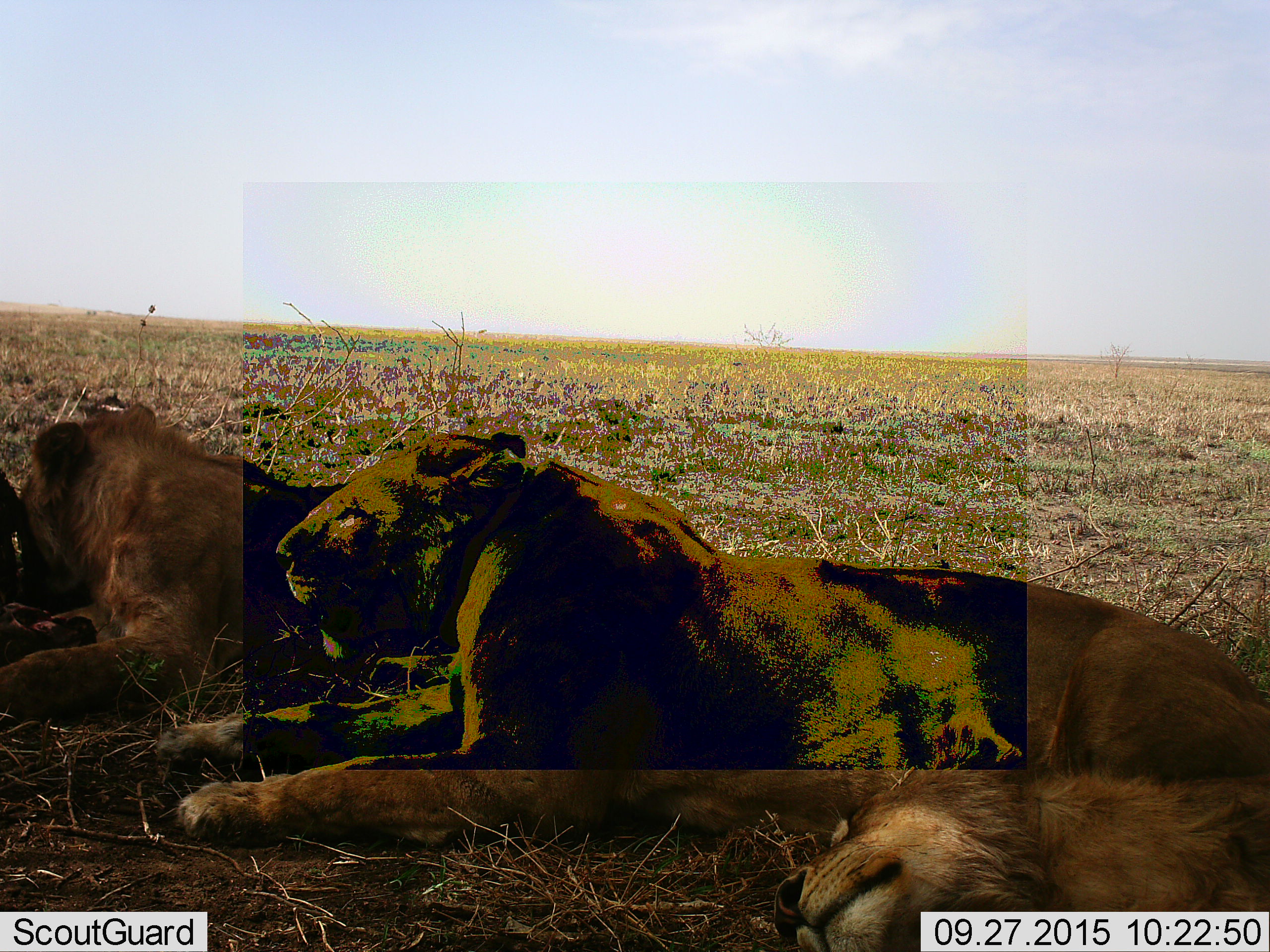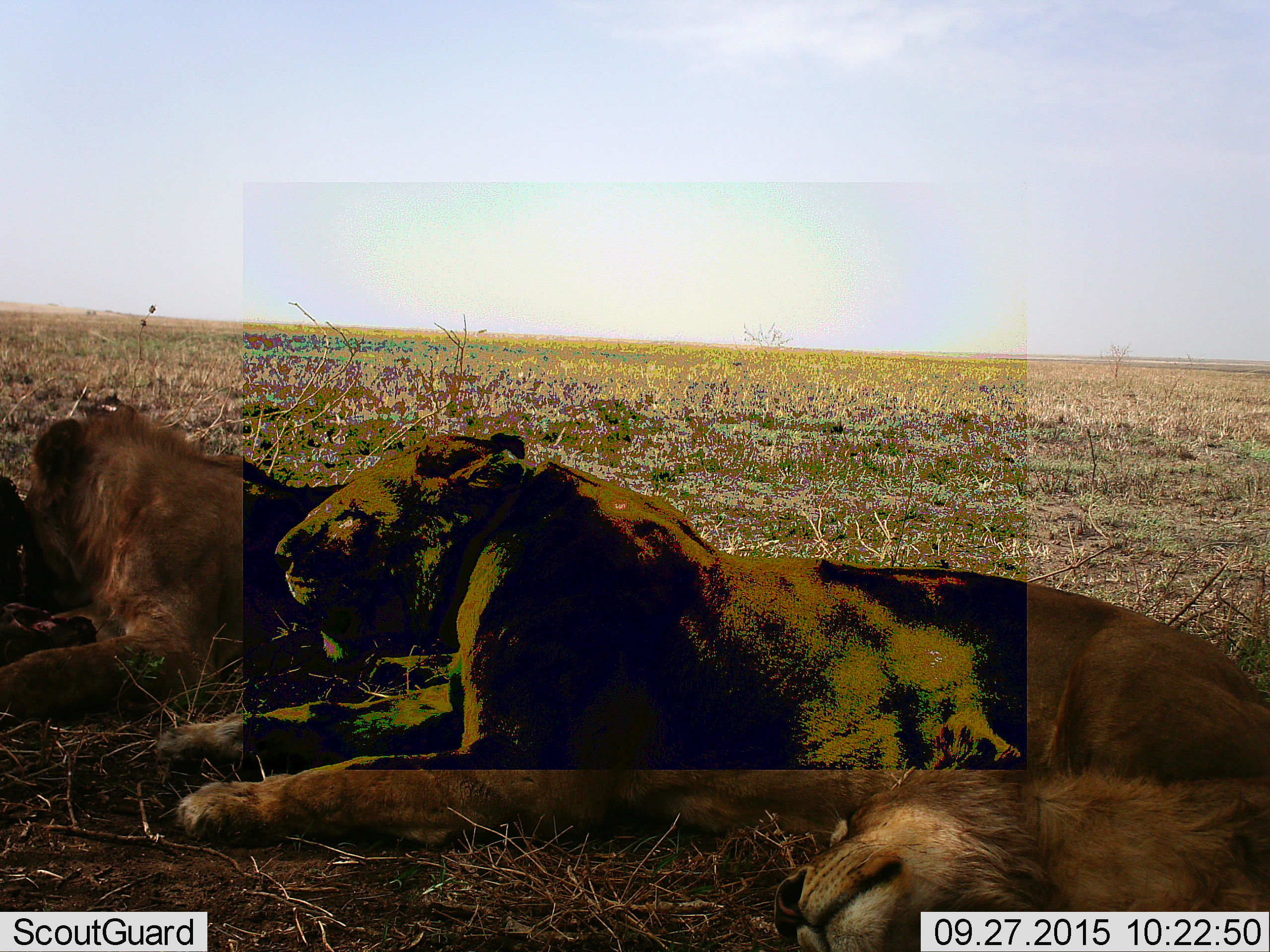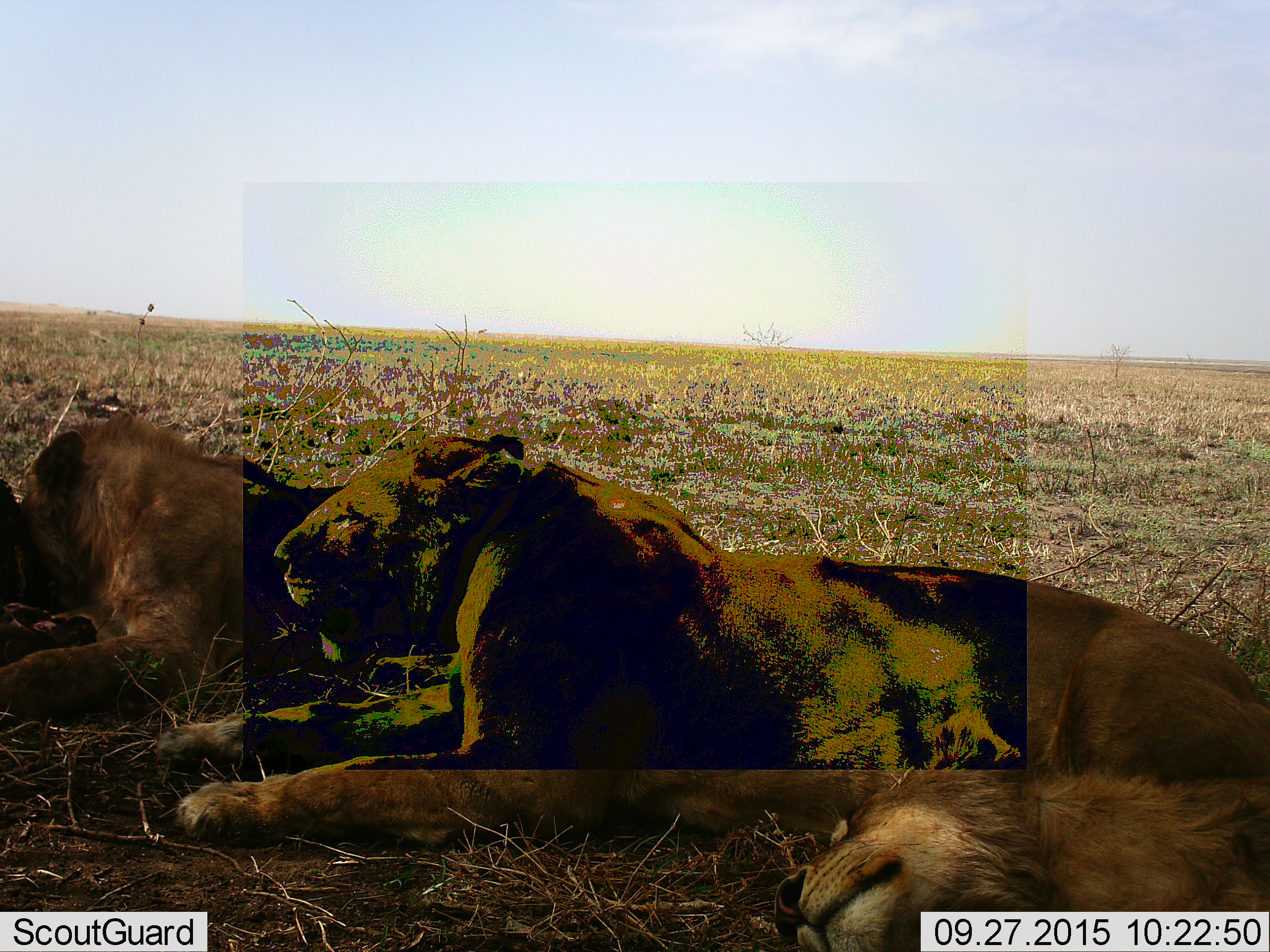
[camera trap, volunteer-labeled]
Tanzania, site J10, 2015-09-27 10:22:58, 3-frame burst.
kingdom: Animalia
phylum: Chordata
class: Mammalia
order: Carnivora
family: Felidae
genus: Panthera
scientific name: Panthera leo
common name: lion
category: lionfemale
Lionfemale (lion) (Panthera leo), count 2. Behavior (volunteer vote fractions): standing 0%, resting 100%, moving 11%, interacting 11%. Young present (vote fraction): 0%. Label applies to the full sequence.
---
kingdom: Animalia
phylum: Chordata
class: Mammalia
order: Carnivora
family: Felidae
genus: Panthera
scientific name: Panthera leo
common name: lion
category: lionmale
Lionmale (lion) (Panthera leo), count 1. Behavior (volunteer vote fractions): standing 0%, resting 100%, moving 0%, interacting 0%. Young present (vote fraction): 0%. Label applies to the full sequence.